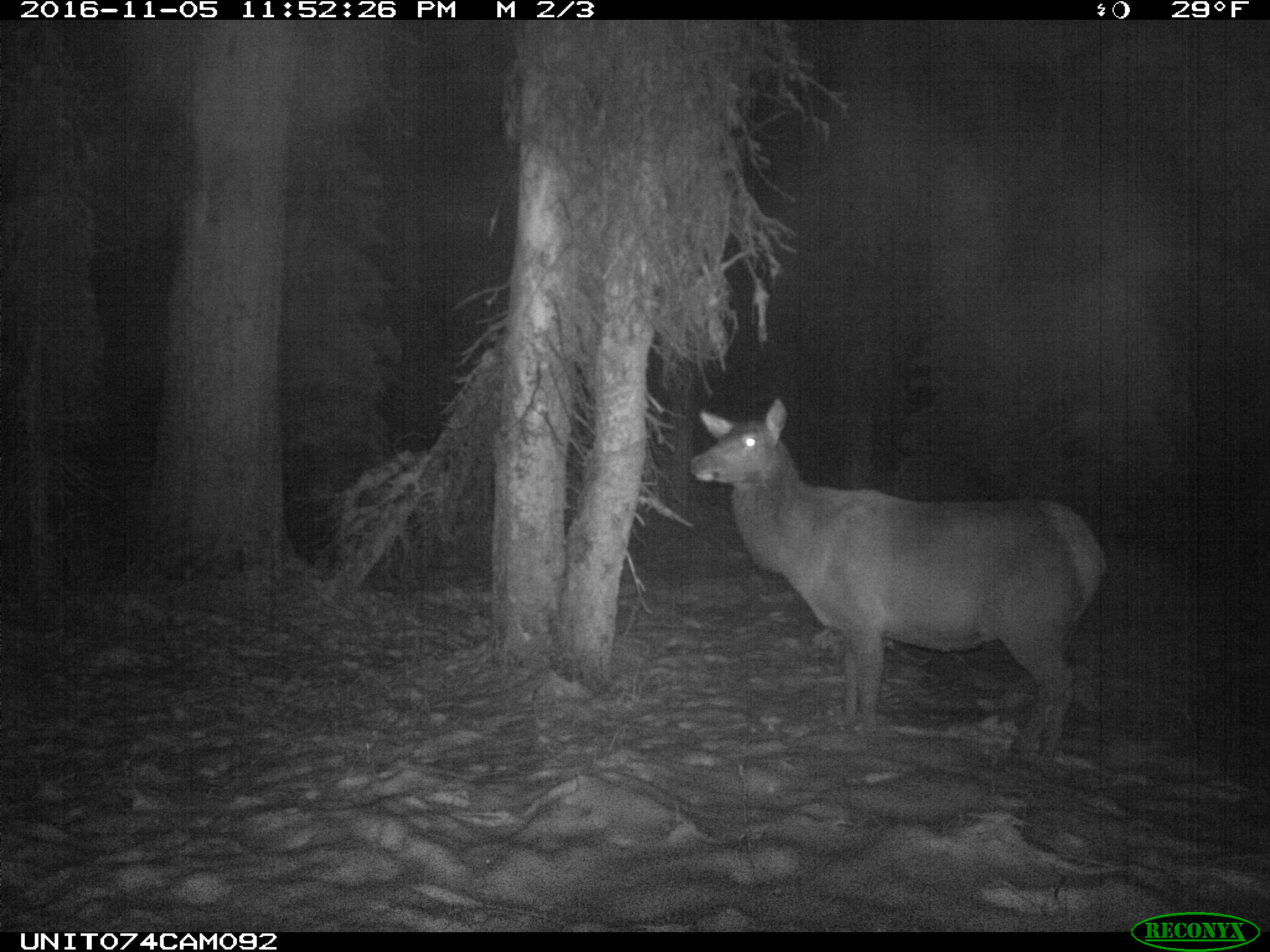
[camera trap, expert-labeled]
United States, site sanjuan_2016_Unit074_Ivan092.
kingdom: Animalia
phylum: Chordata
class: Mammalia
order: Artiodactyla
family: Cervidae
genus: Cervus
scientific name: Cervus elaphus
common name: red deer